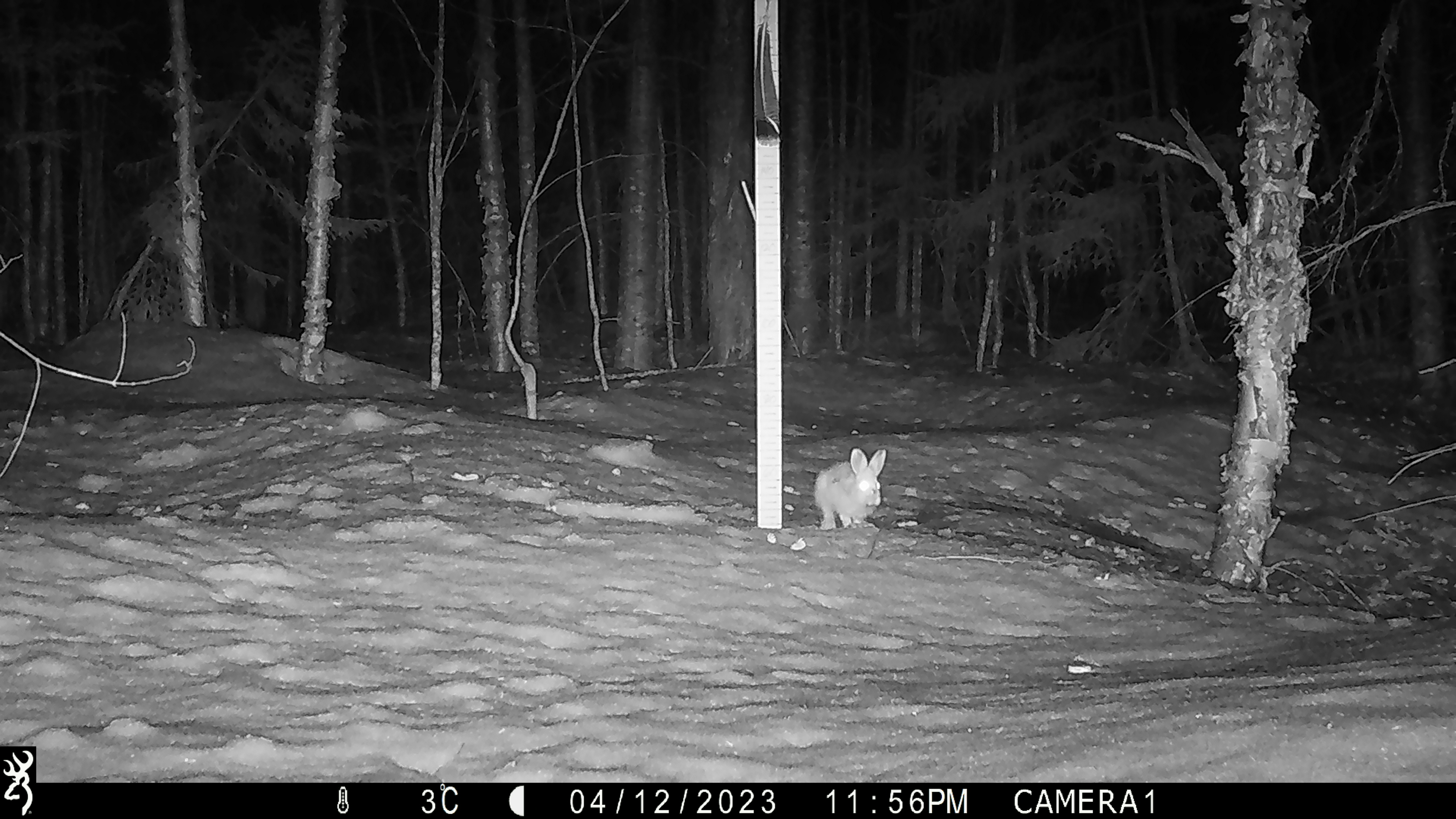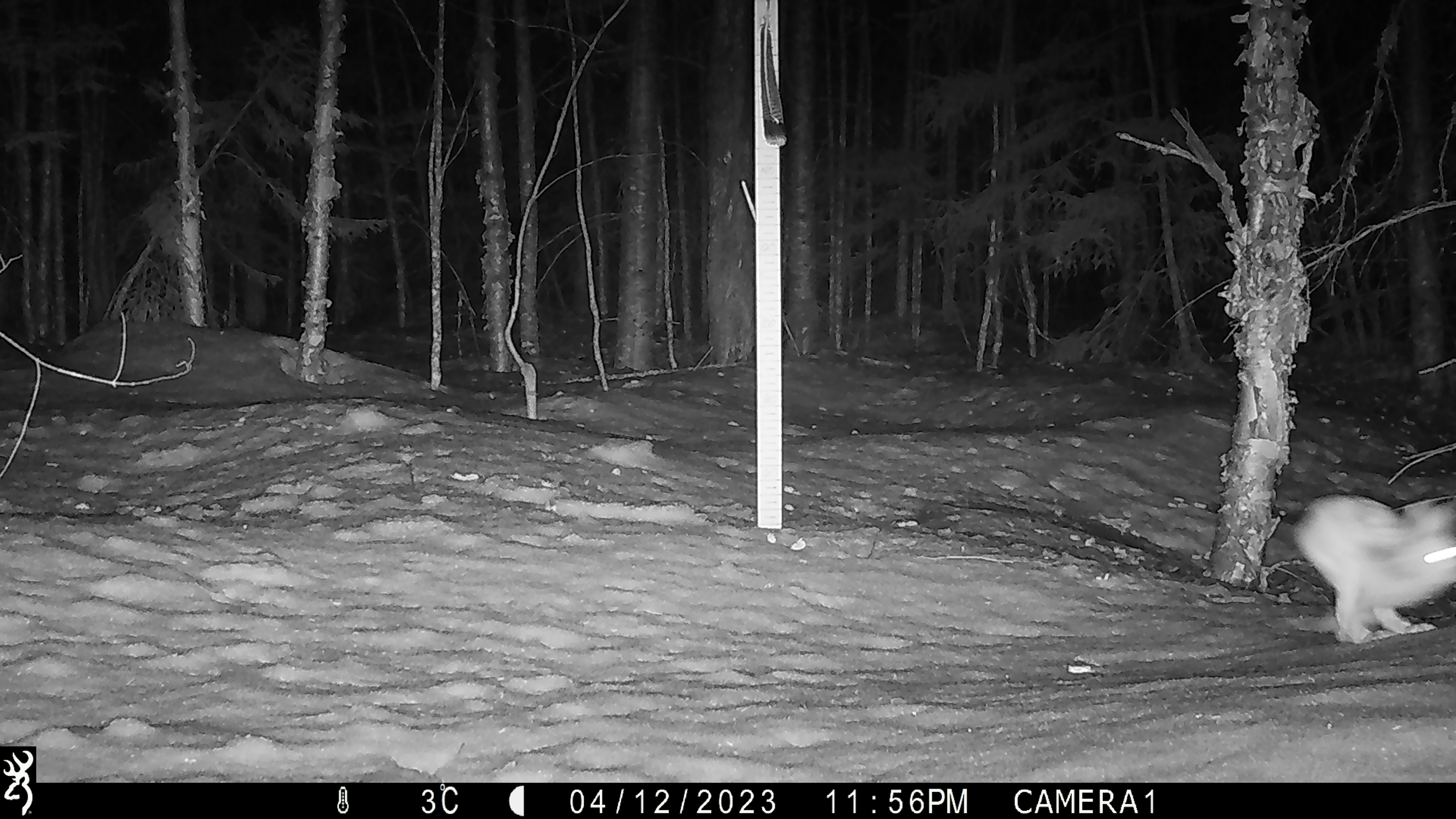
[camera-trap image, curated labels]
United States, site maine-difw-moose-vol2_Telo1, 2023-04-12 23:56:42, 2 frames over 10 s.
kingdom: Animalia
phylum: Chordata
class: Mammalia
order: Lagomorpha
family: Leporidae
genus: Sylvilagus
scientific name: Sylvilagus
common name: cottontail rabbit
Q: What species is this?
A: Cottontail rabbit (Sylvilagus).